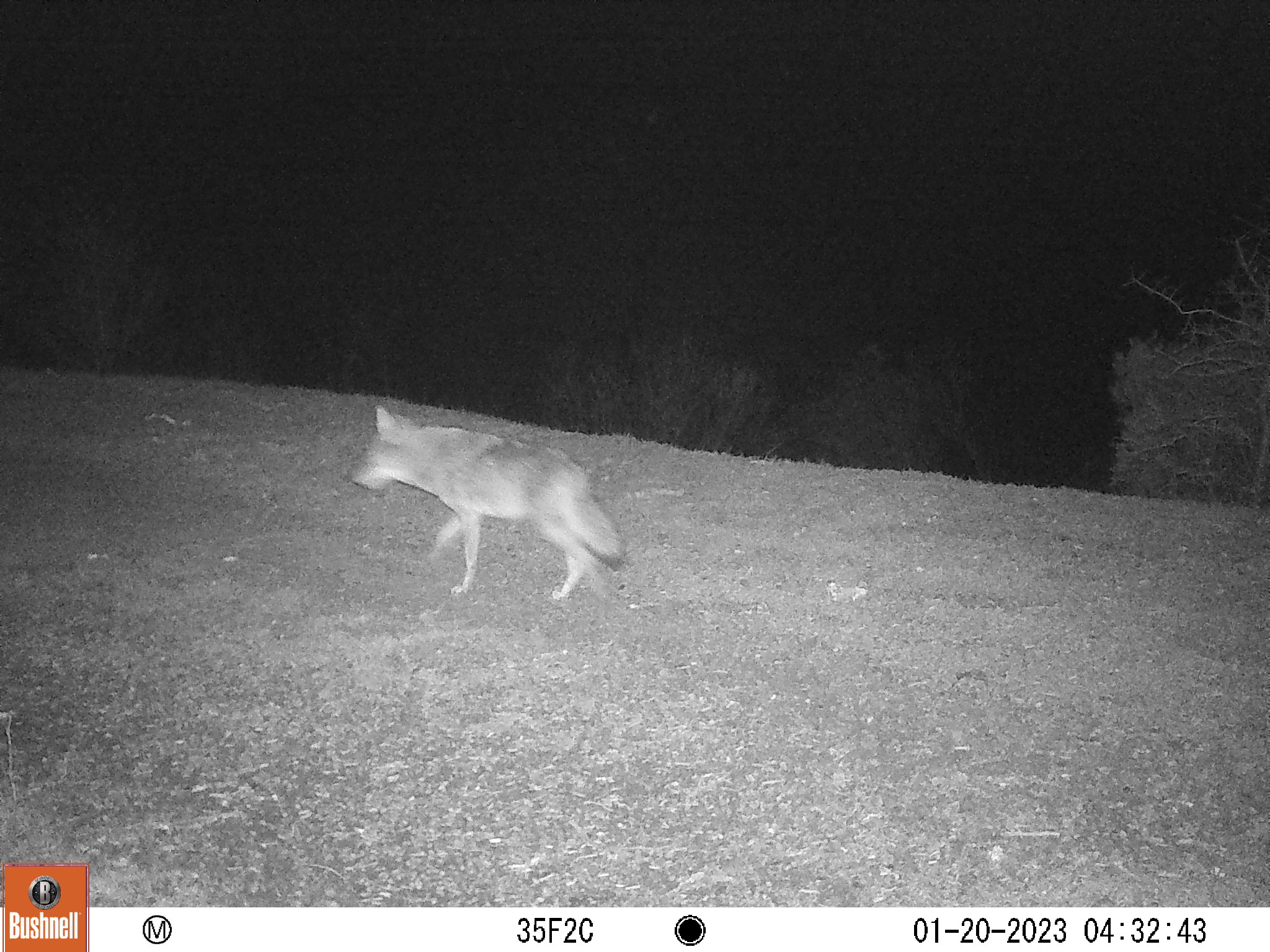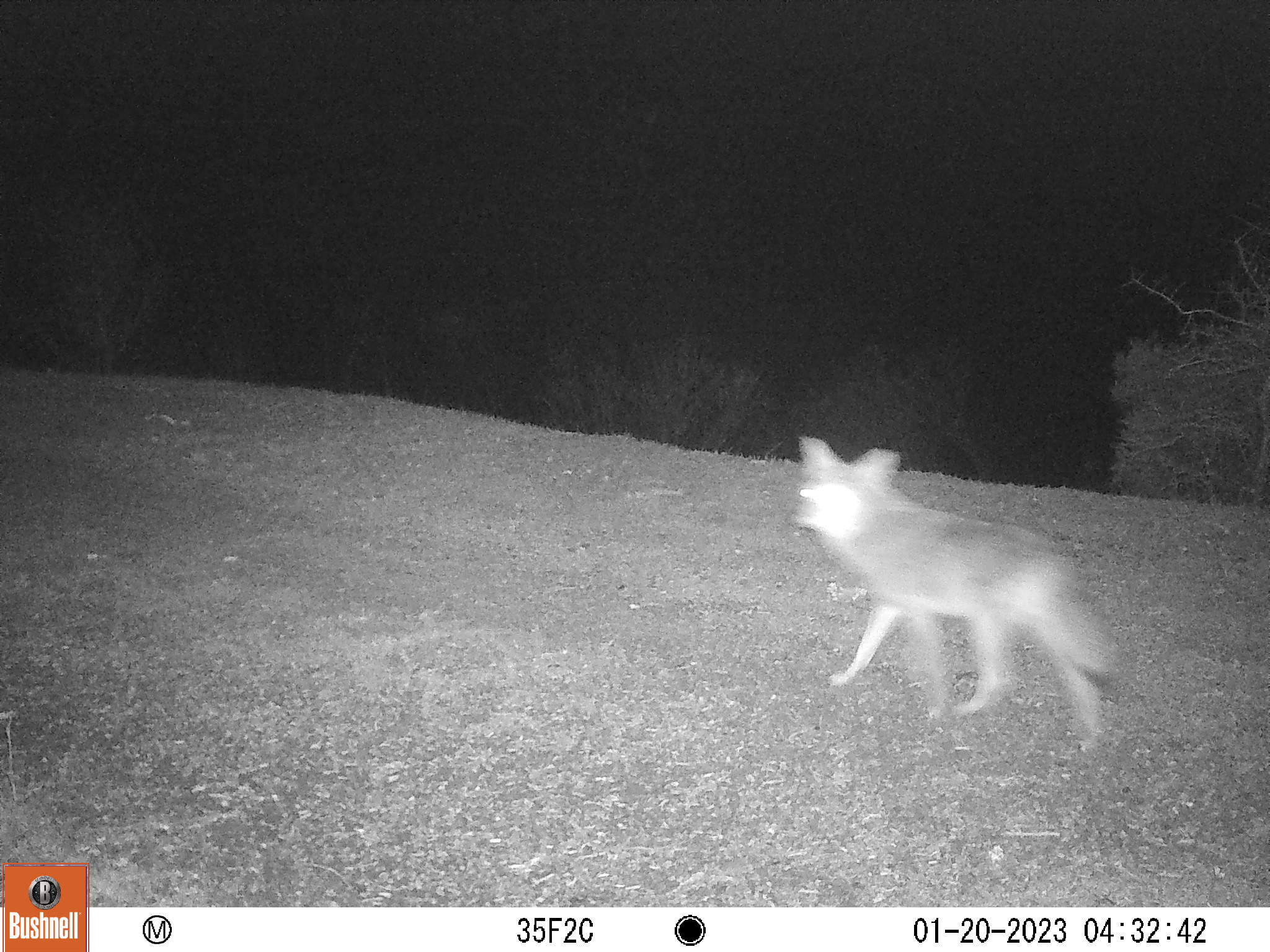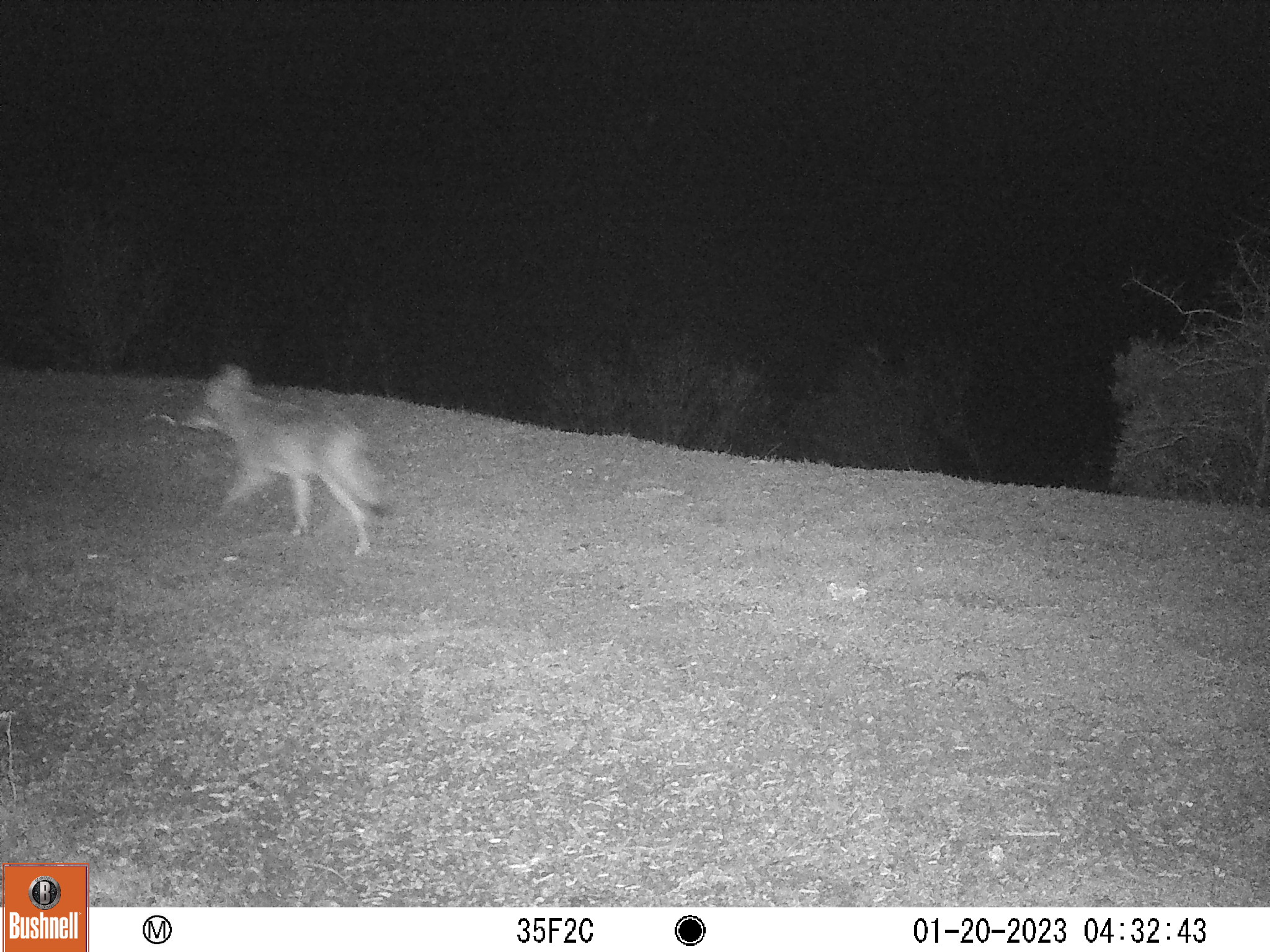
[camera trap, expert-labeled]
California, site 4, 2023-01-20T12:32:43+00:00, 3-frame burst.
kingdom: Animalia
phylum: Chordata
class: Mammalia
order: Carnivora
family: Canidae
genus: Canis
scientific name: Canis latrans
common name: coyote